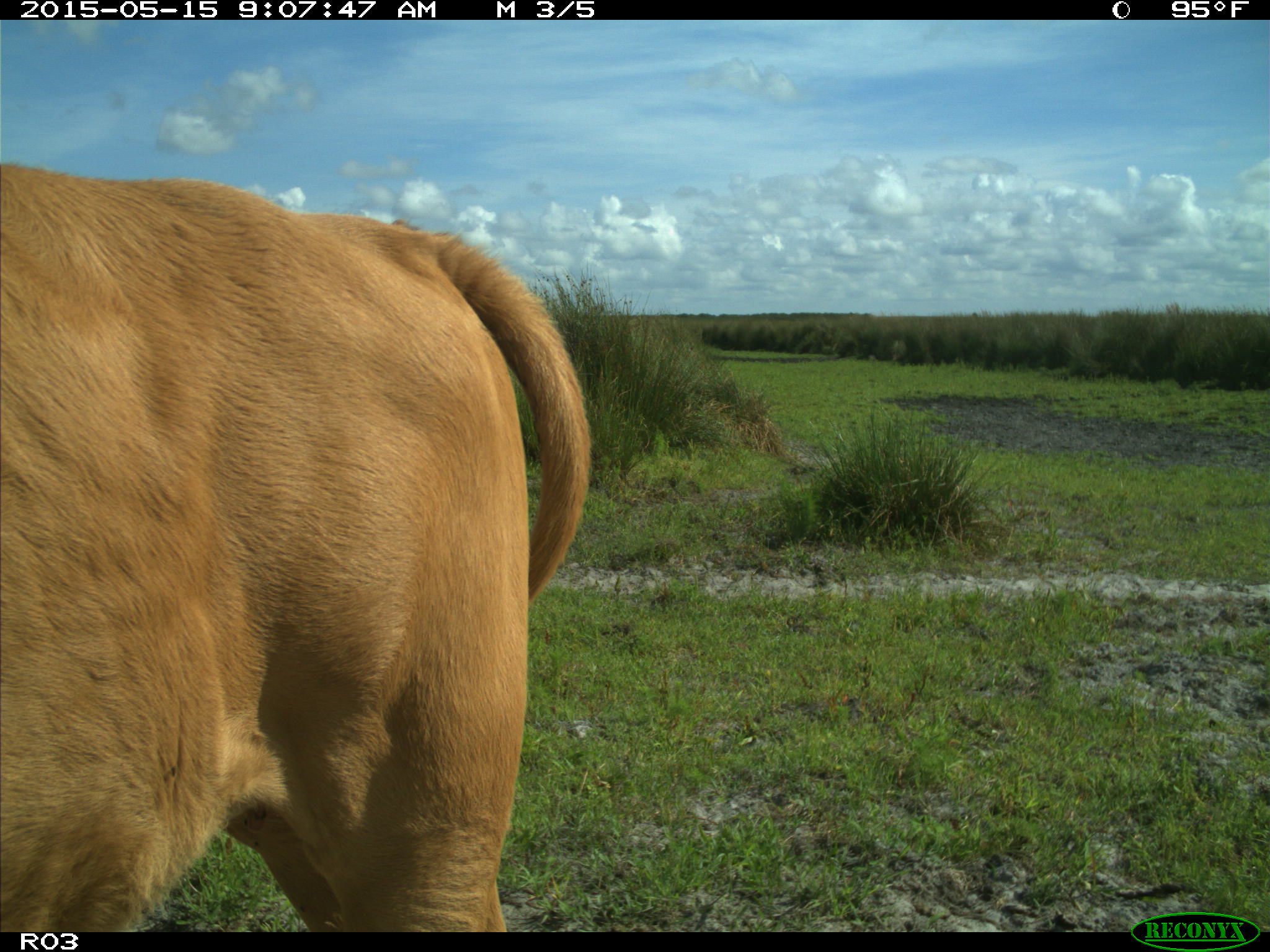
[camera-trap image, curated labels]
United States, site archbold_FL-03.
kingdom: Animalia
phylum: Chordata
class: Mammalia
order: Artiodactyla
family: Bovidae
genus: Bos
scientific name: Bos taurus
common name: domestic cow